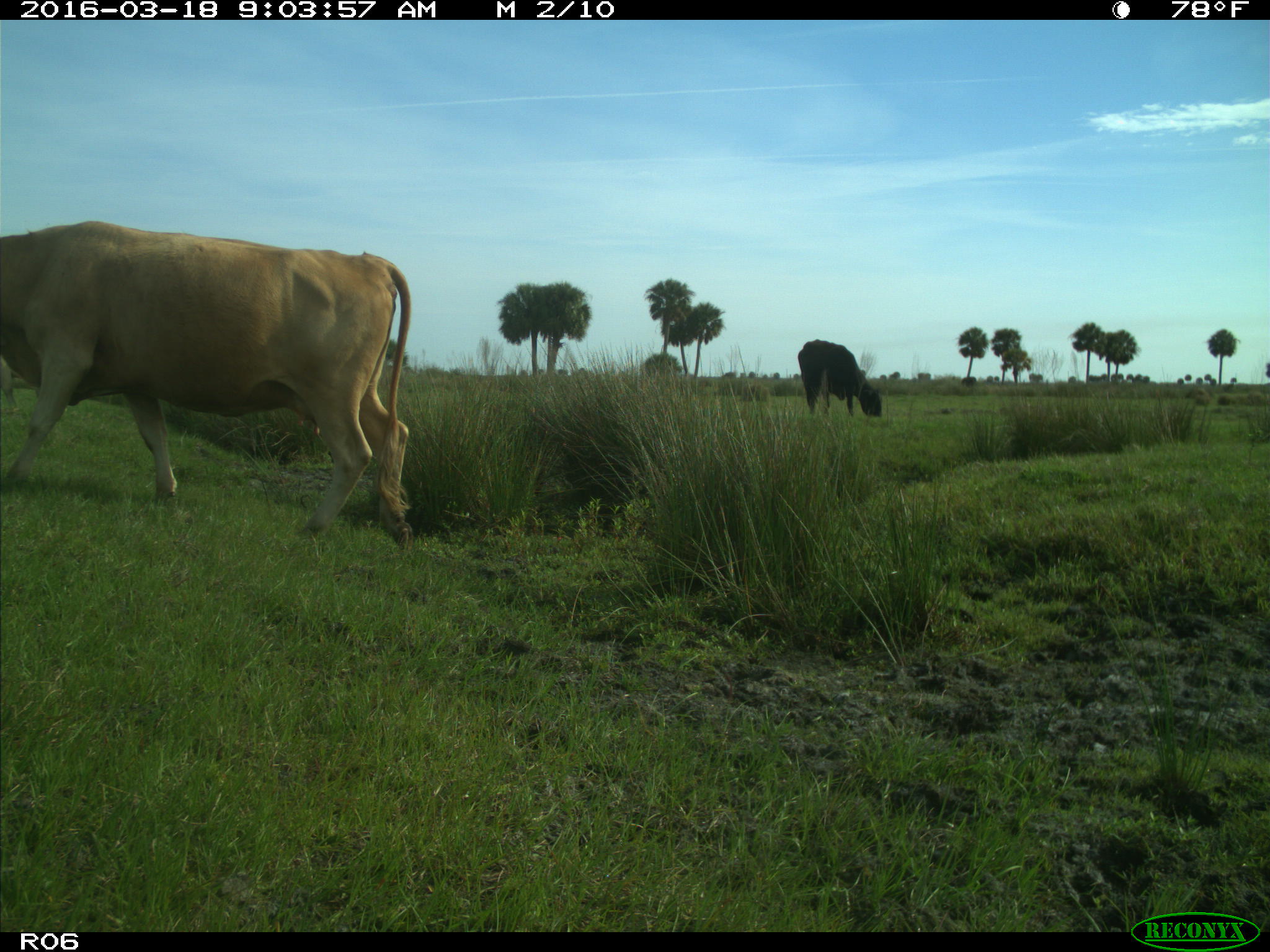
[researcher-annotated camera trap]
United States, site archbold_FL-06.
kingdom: Animalia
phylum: Chordata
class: Mammalia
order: Artiodactyla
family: Bovidae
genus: Bos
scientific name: Bos taurus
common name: domestic cow